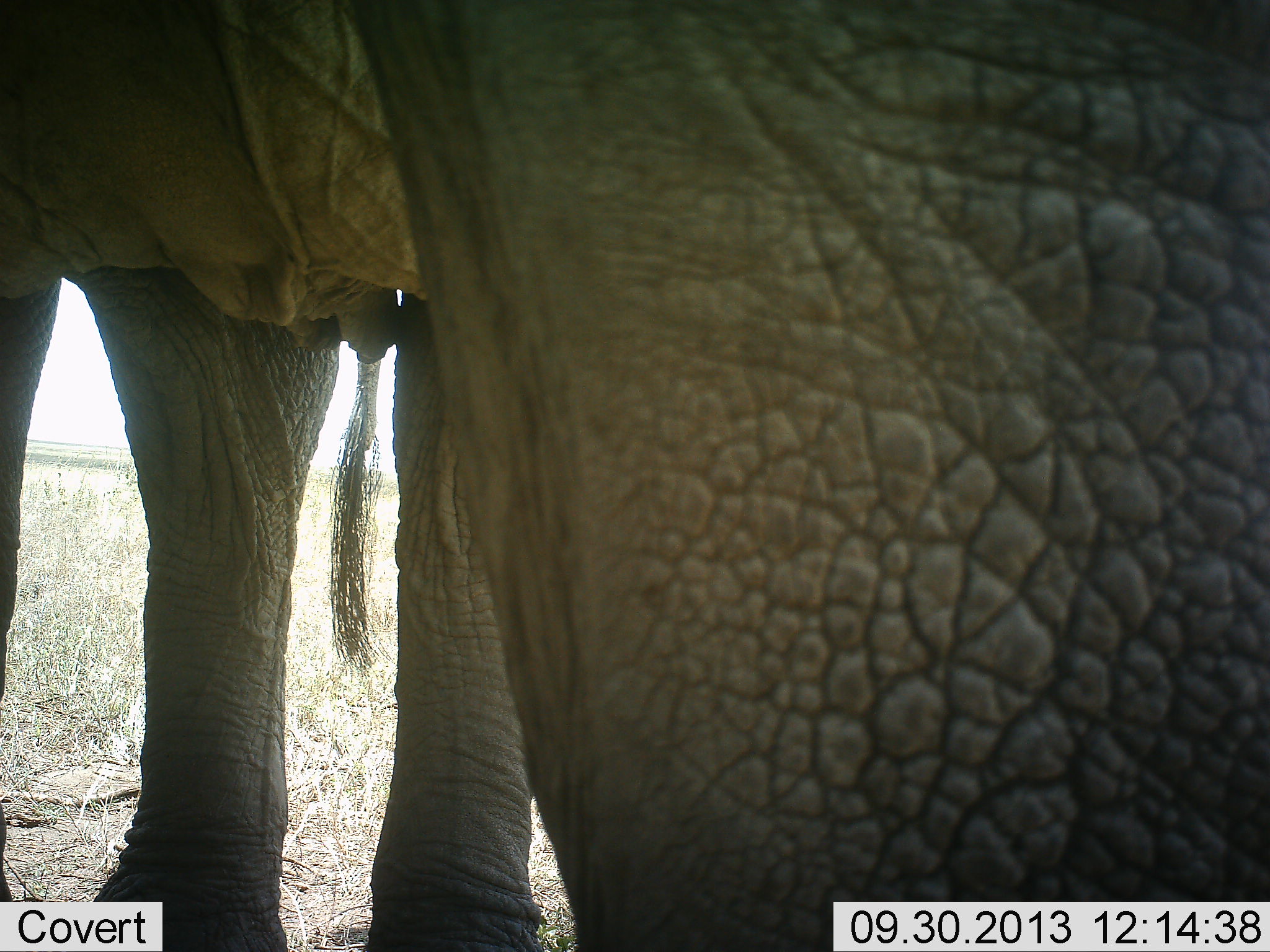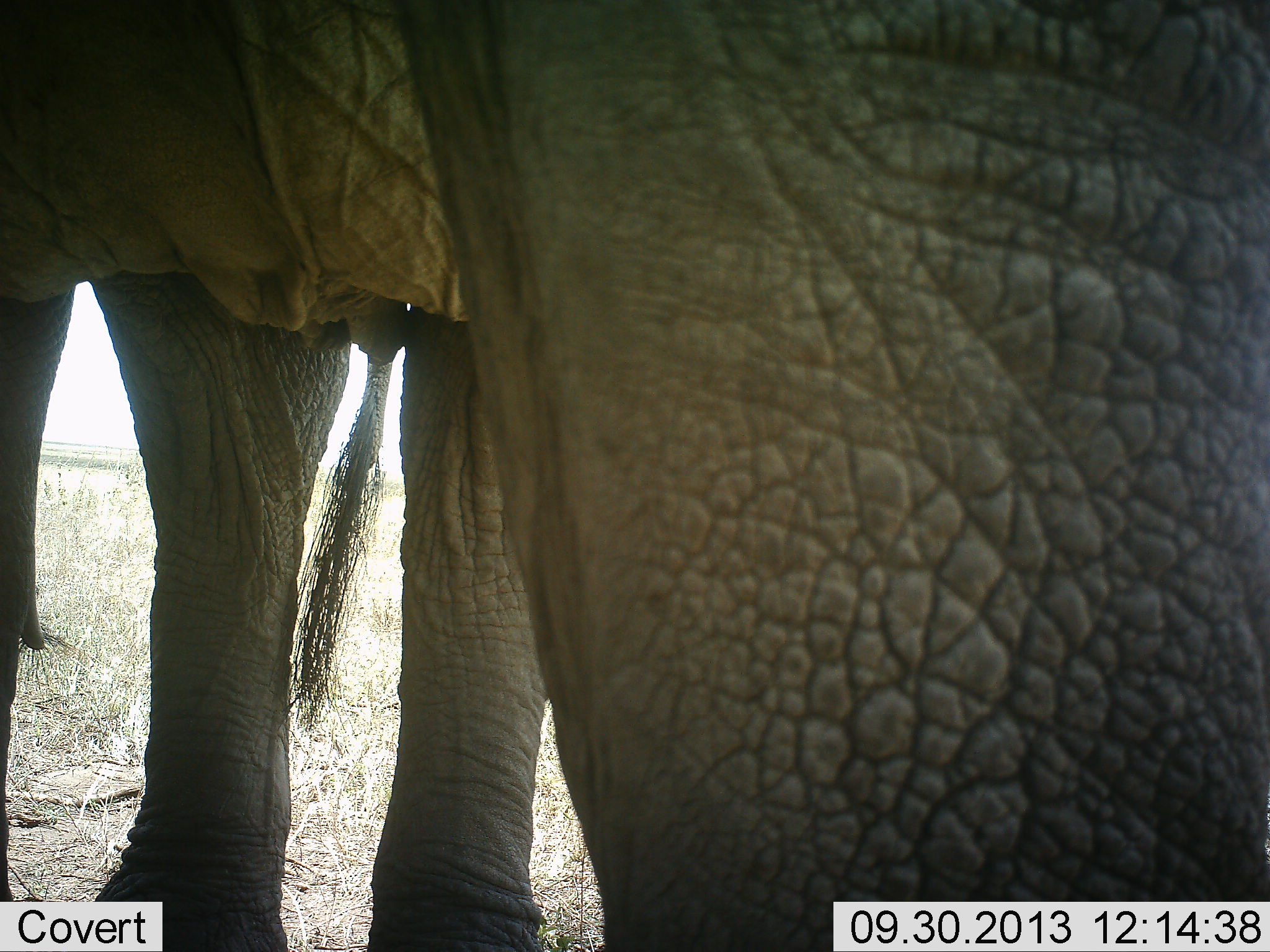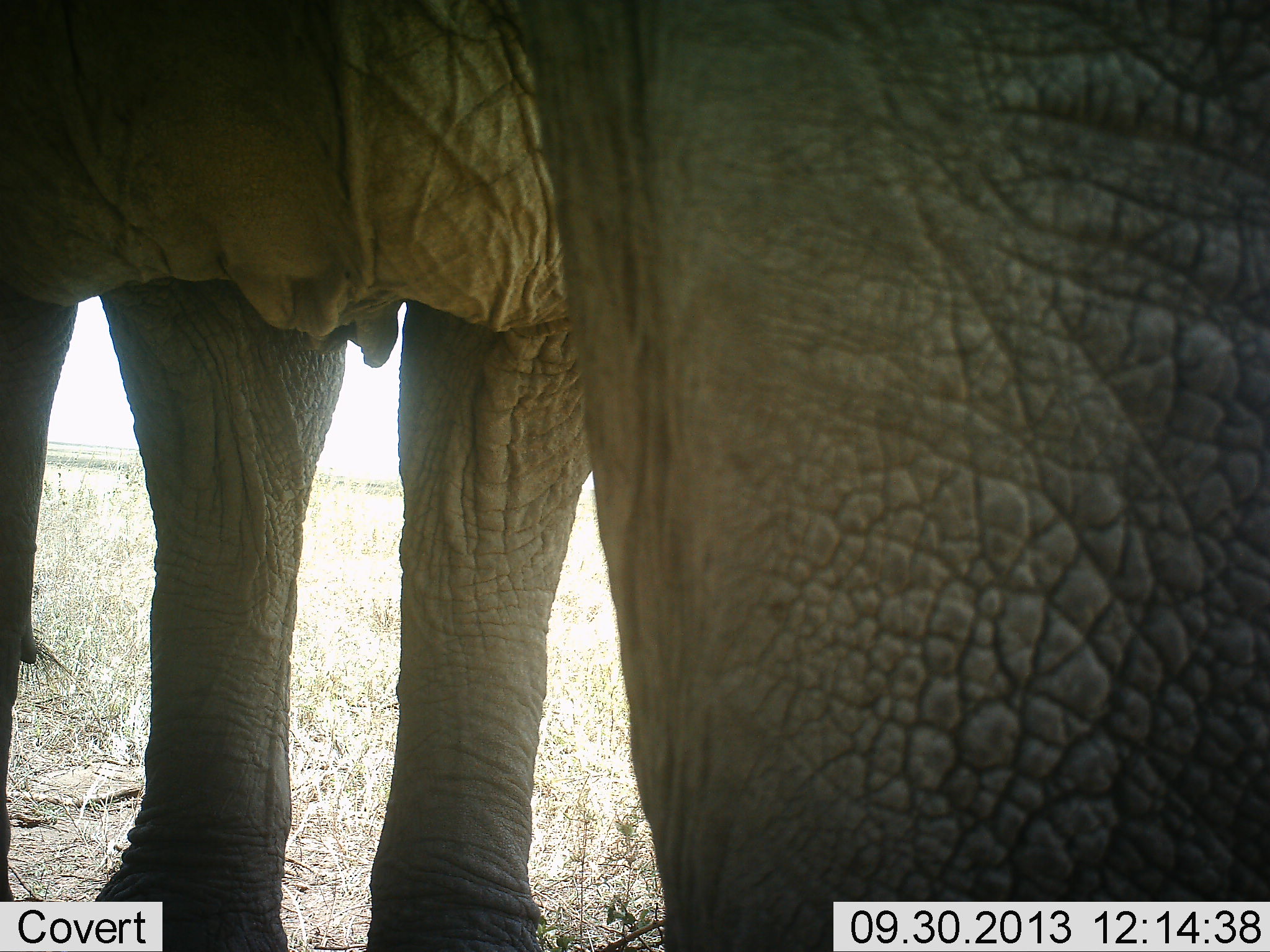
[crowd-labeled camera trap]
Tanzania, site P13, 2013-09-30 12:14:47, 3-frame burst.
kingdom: Animalia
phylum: Chordata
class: Mammalia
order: Proboscidea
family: Elephantidae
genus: Loxodonta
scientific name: Loxodonta africana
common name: african bush elephant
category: elephant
Elephant (african bush elephant) (Loxodonta africana), count 1. Behavior (volunteer vote fractions): standing 100%, resting 0%, moving 0%, interacting 4%. Young present (vote fraction): 0%. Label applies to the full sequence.